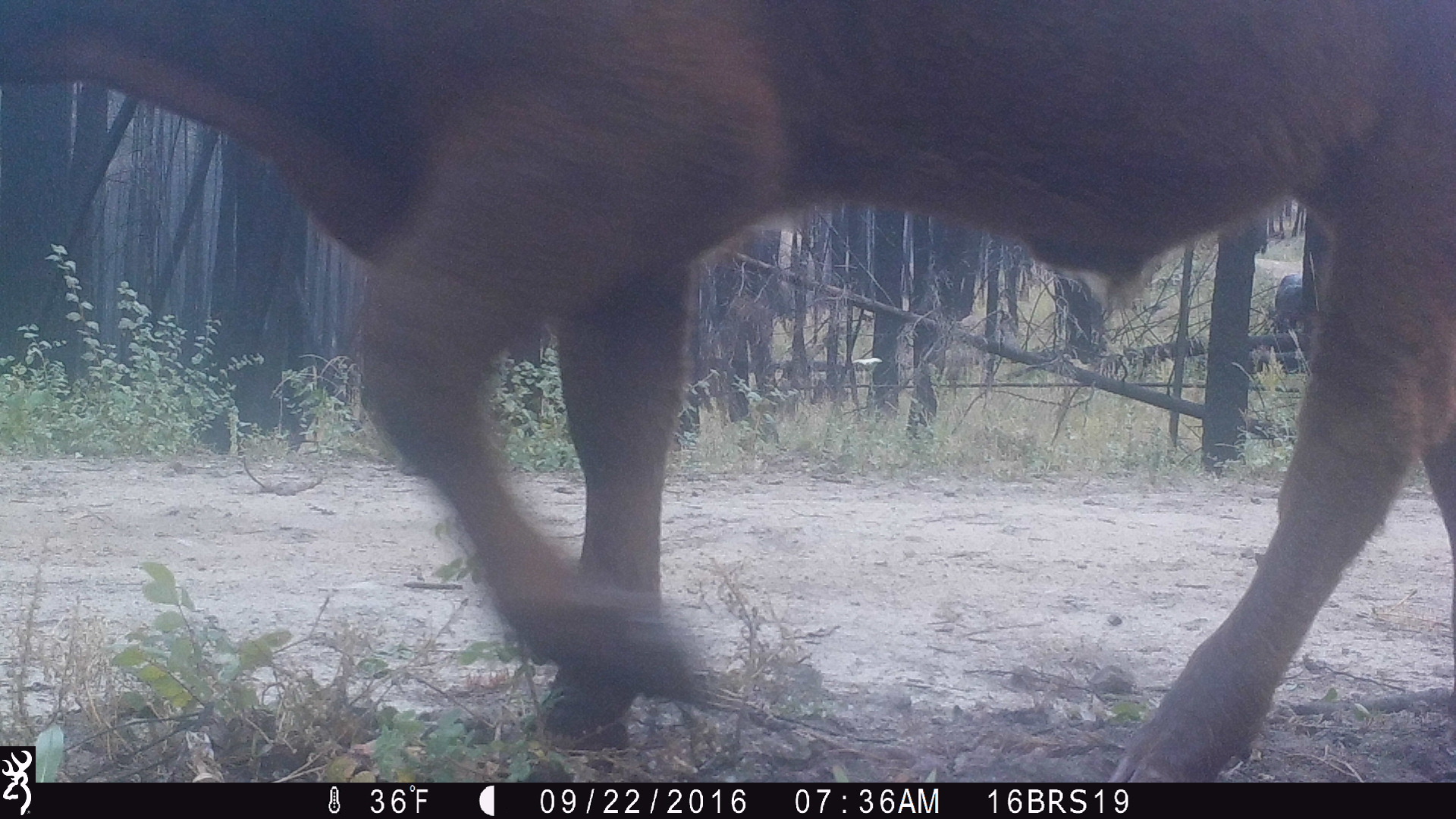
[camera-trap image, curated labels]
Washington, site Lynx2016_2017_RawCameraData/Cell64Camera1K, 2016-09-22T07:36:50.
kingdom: Animalia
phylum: Chordata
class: Mammalia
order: Artiodactyla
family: Bovidae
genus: Bos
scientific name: Bos taurus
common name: domestic cattle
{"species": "domestic cattle (Bos taurus)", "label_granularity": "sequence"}